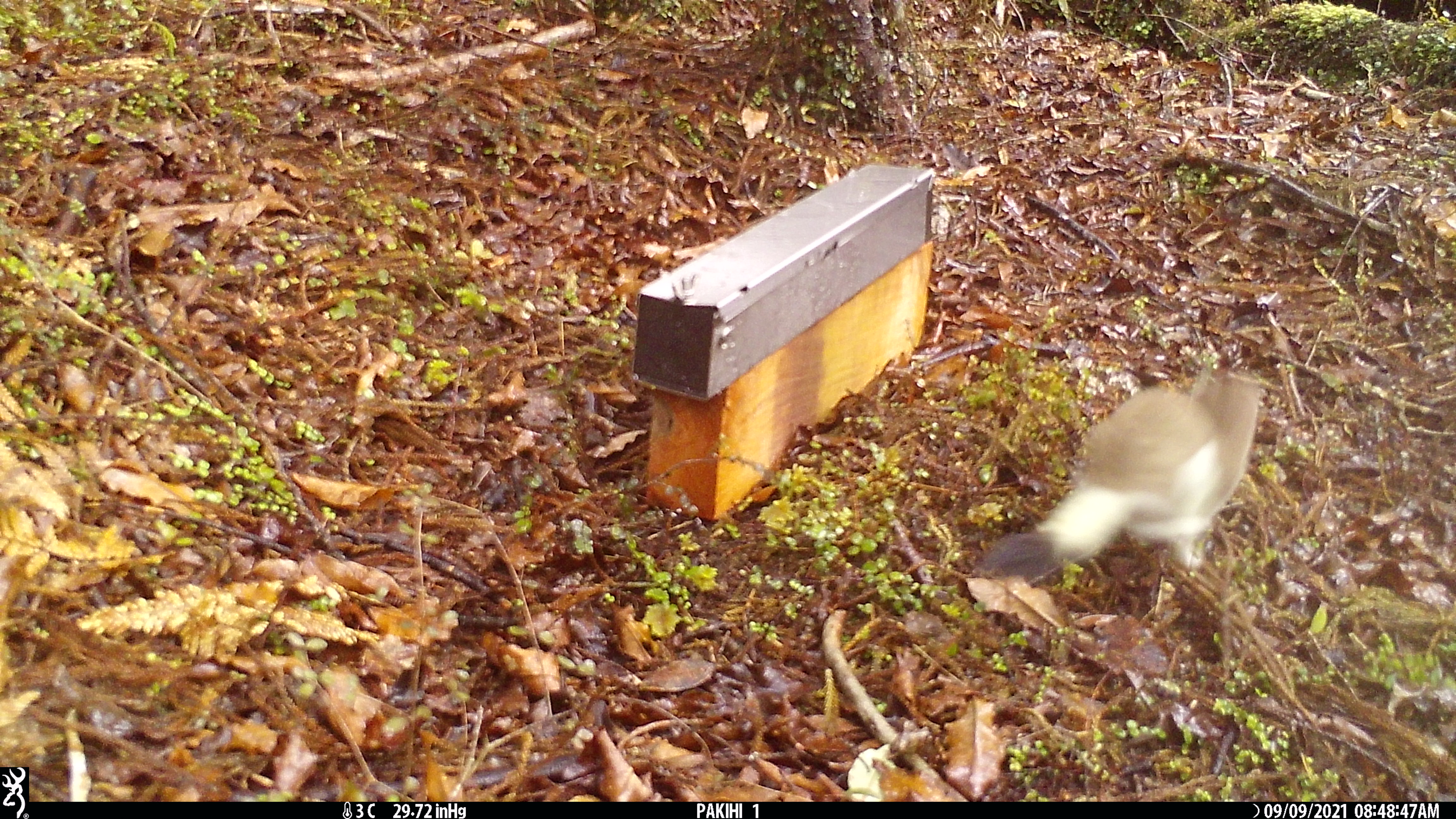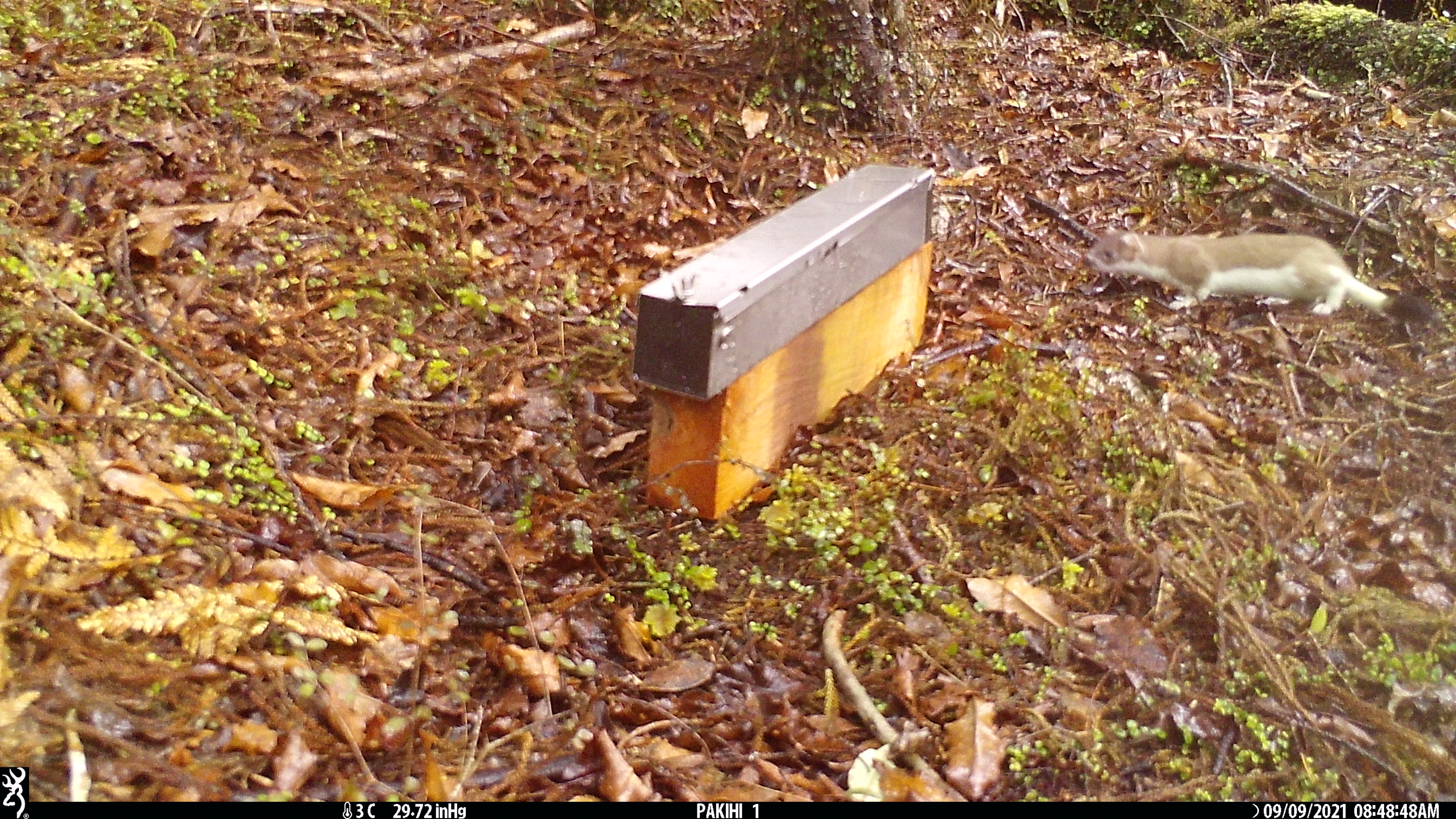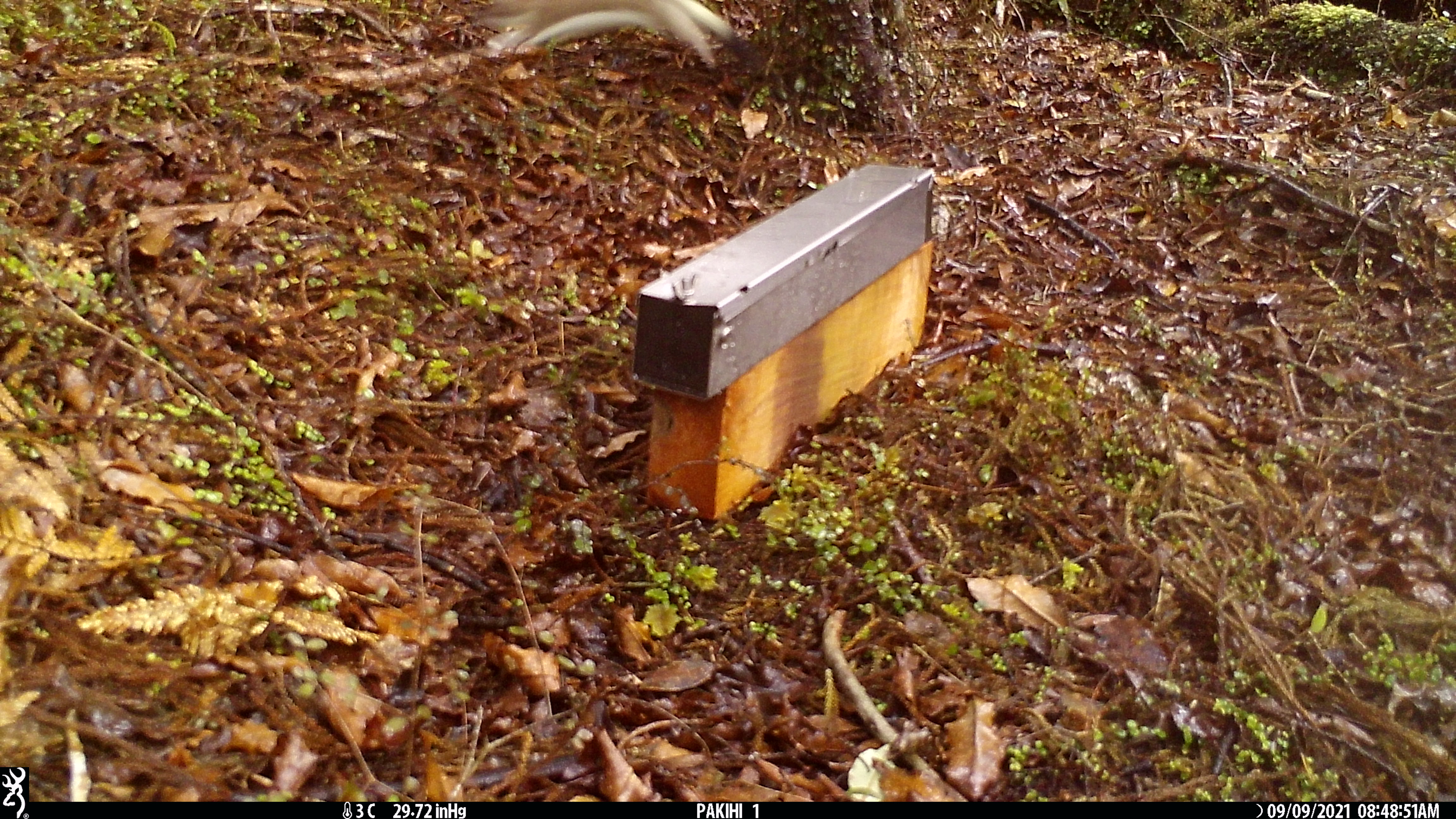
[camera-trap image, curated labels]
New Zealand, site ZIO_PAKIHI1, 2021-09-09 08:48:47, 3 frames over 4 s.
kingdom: Animalia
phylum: Chordata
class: Mammalia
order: Carnivora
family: Mustelidae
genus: Mustela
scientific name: Mustela erminea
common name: stoat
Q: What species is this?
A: Stoat (Mustela erminea).